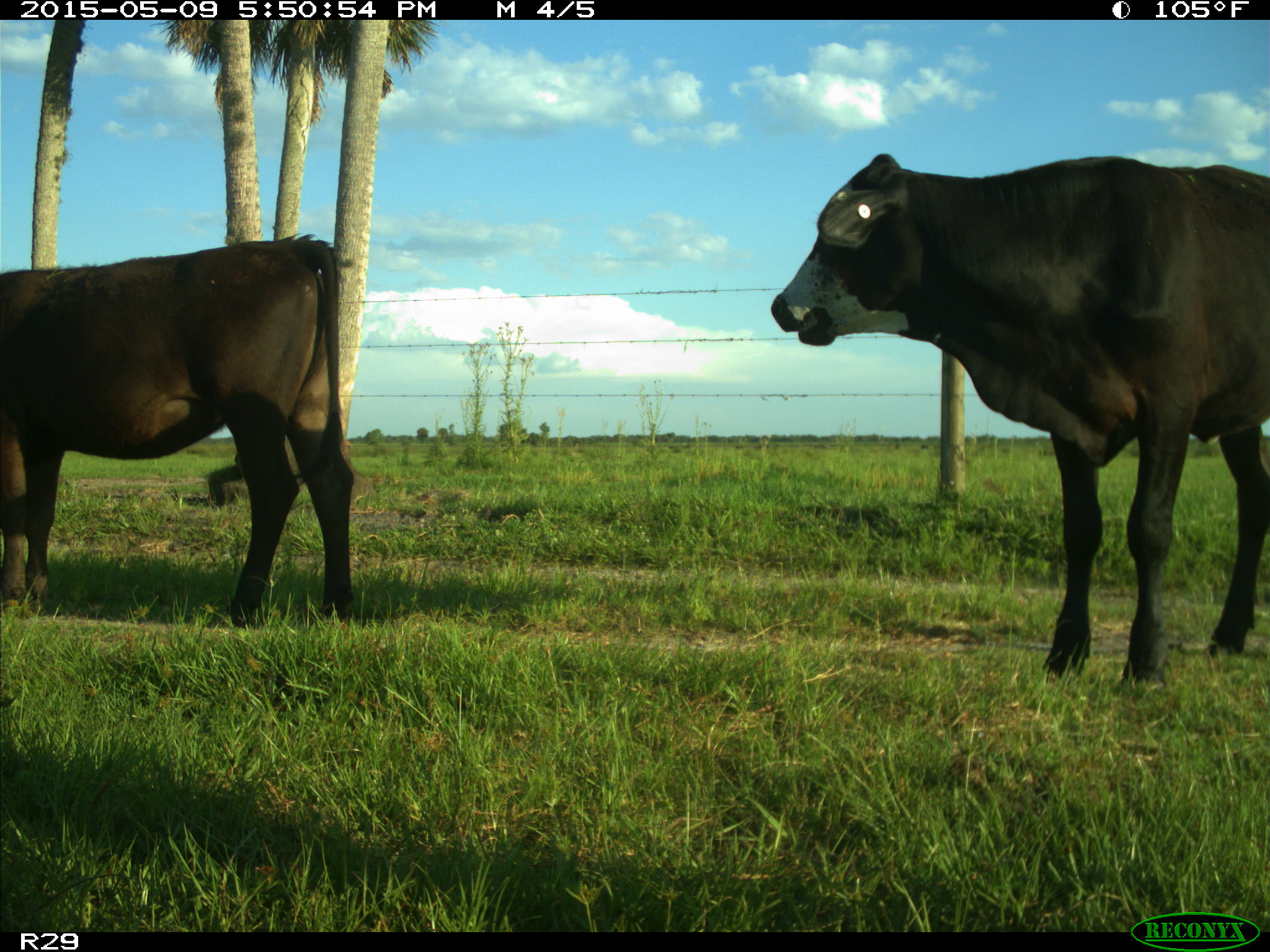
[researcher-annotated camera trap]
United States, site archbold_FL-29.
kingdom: Animalia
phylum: Chordata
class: Mammalia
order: Artiodactyla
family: Bovidae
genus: Bos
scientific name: Bos taurus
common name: domestic cow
Bos taurus (domestic cow).